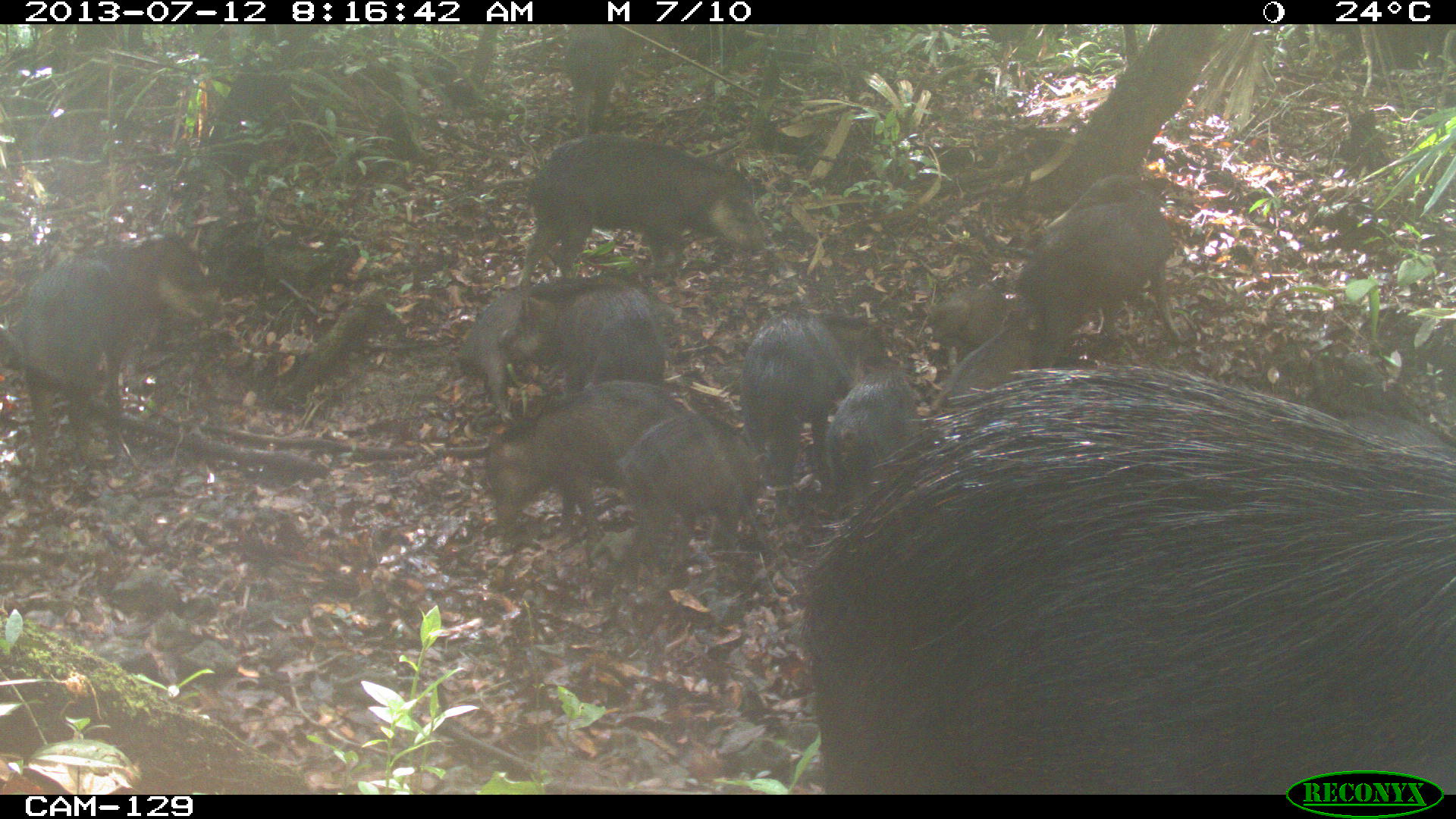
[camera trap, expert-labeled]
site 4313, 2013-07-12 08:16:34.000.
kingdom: Animalia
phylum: Chordata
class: Mammalia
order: Artiodactyla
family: Tayassuidae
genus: Tayassu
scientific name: Tayassu pecari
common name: white-lipped peccary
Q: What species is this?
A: Tayassu pecari (white-lipped peccary).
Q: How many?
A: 20.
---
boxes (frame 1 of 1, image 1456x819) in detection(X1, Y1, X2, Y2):
tayassu pecari: detection(790, 363, 1456, 792); detection(11, 228, 209, 466); detection(987, 170, 1191, 367); detection(517, 132, 776, 283); detection(484, 377, 681, 546); detection(738, 307, 894, 503); detection(607, 410, 770, 548); detection(494, 275, 666, 393); detection(822, 355, 919, 507); detection(940, 320, 1034, 393); detection(559, 23, 618, 134); detection(924, 282, 1008, 354)